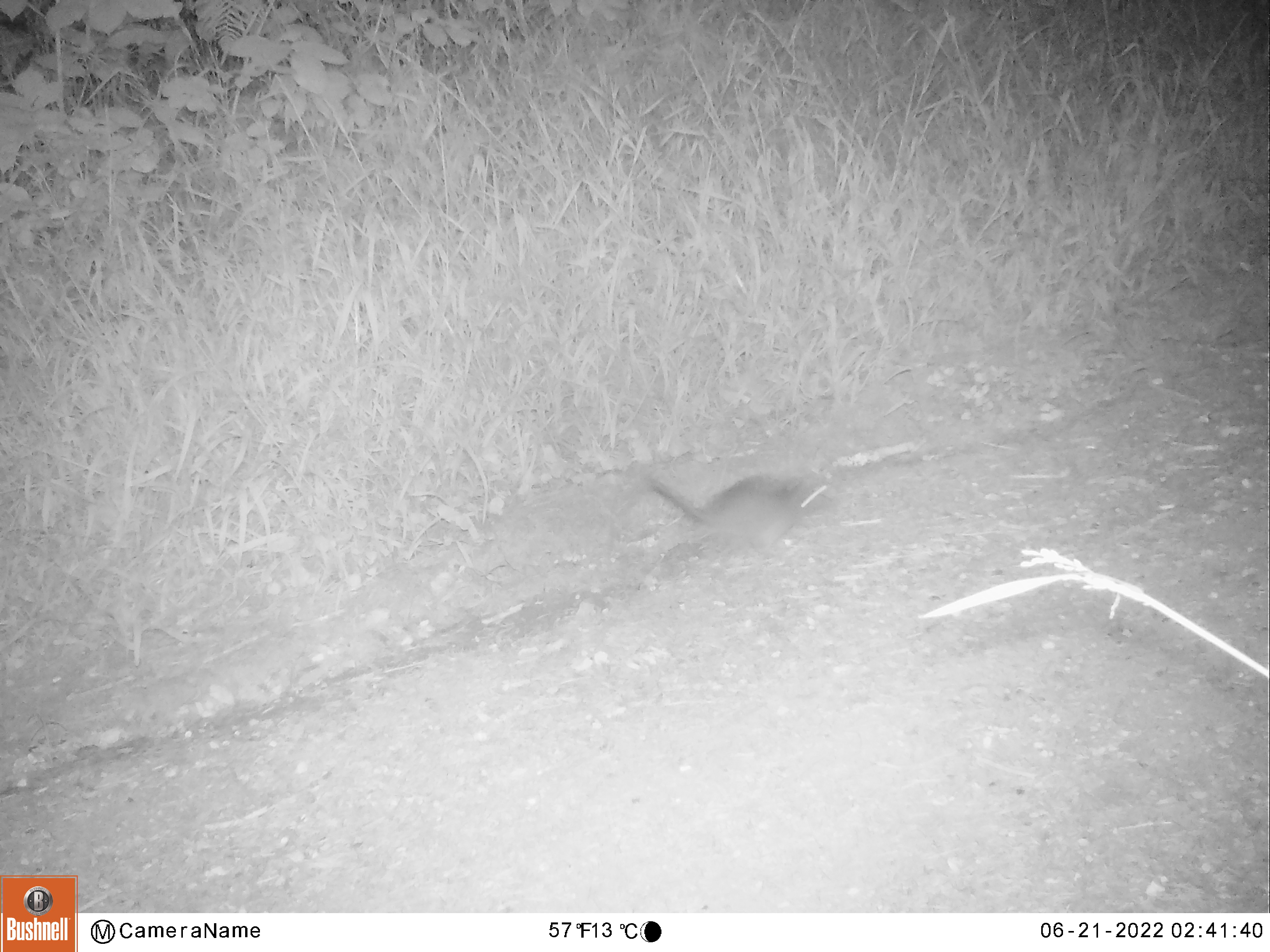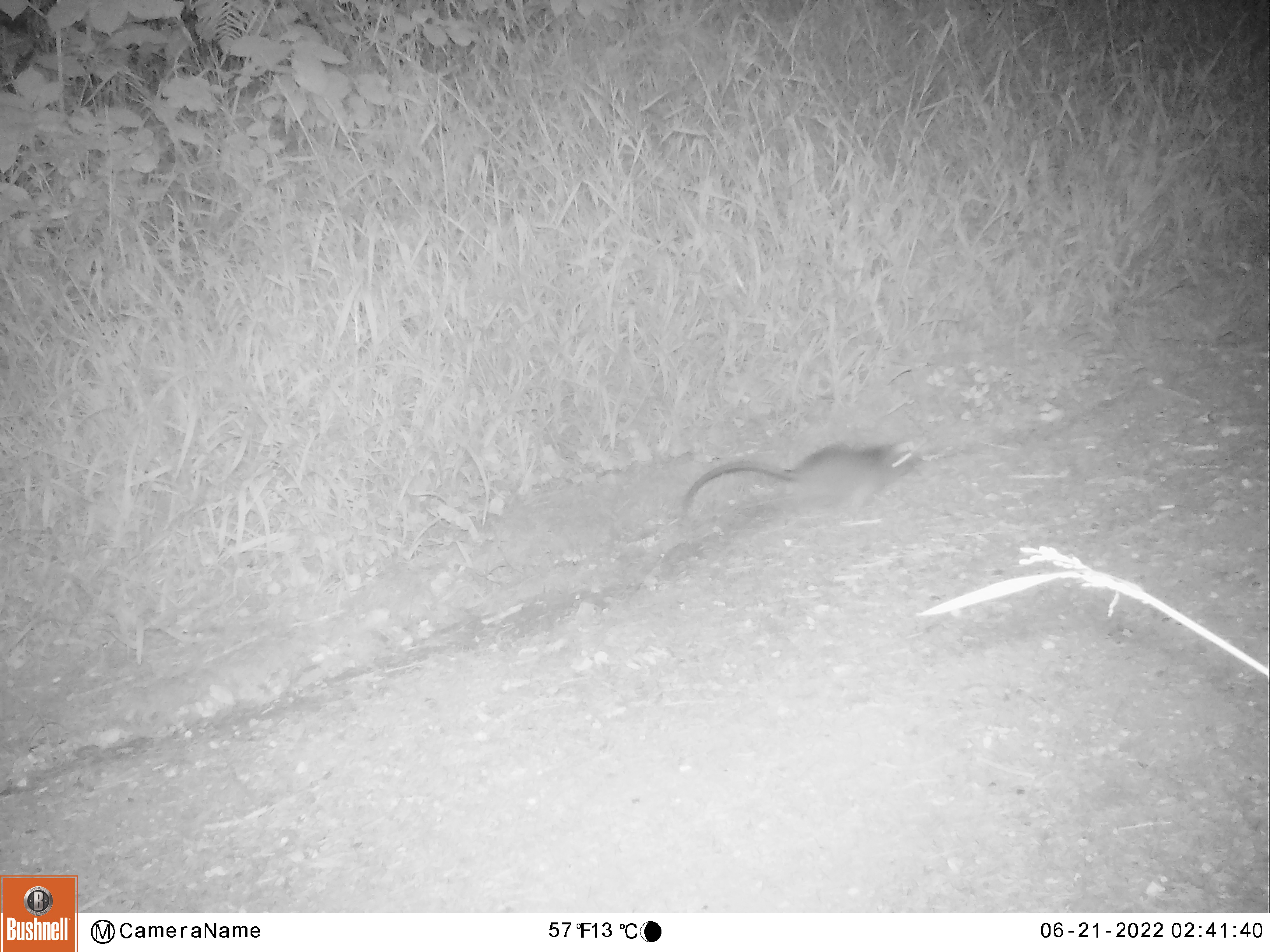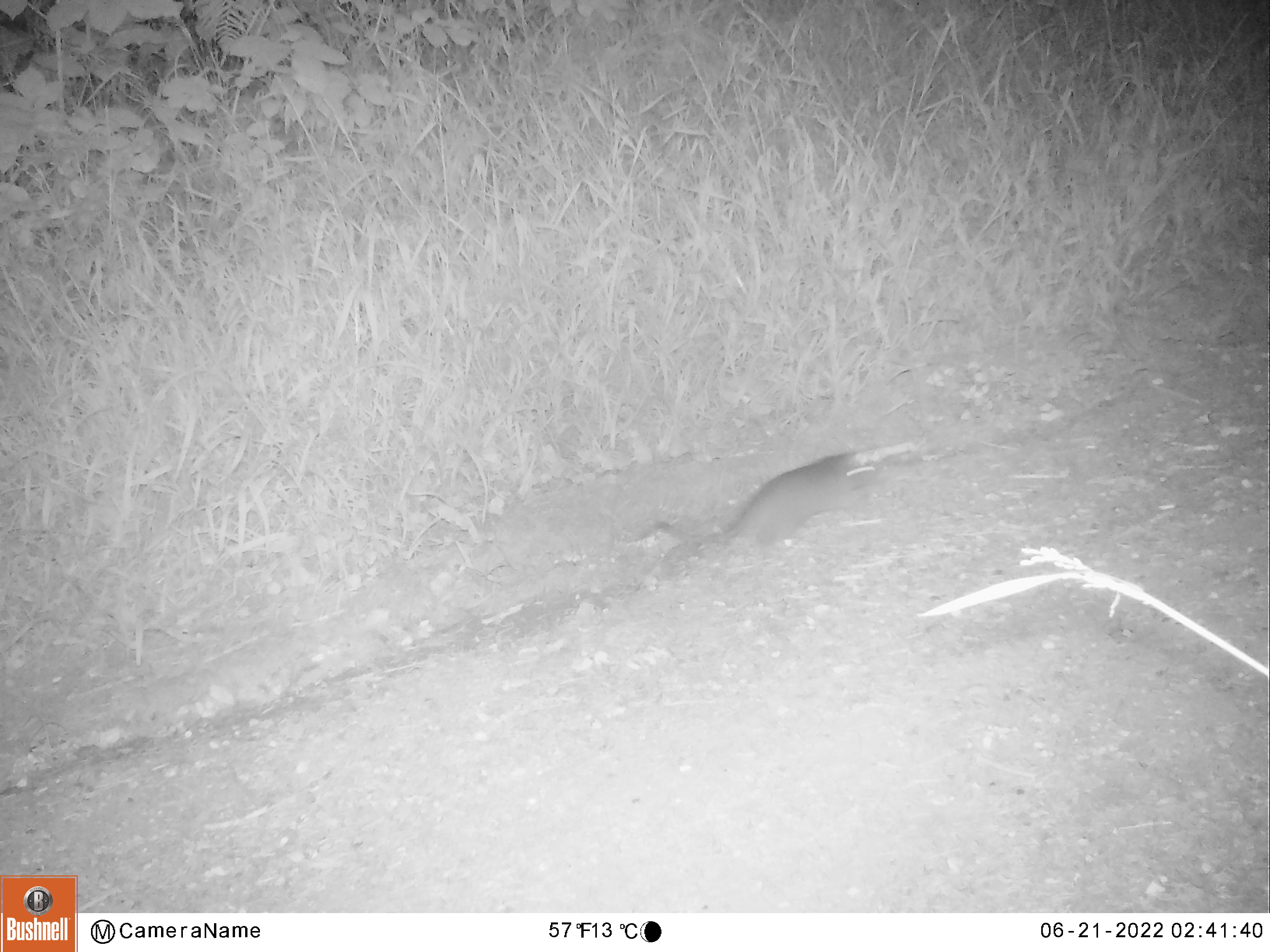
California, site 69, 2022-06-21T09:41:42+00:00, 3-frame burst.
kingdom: Animalia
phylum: Chordata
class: Mammalia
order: Rodentia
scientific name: Rodentia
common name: mouse or rat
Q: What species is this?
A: Mouse or rat (Rodentia).